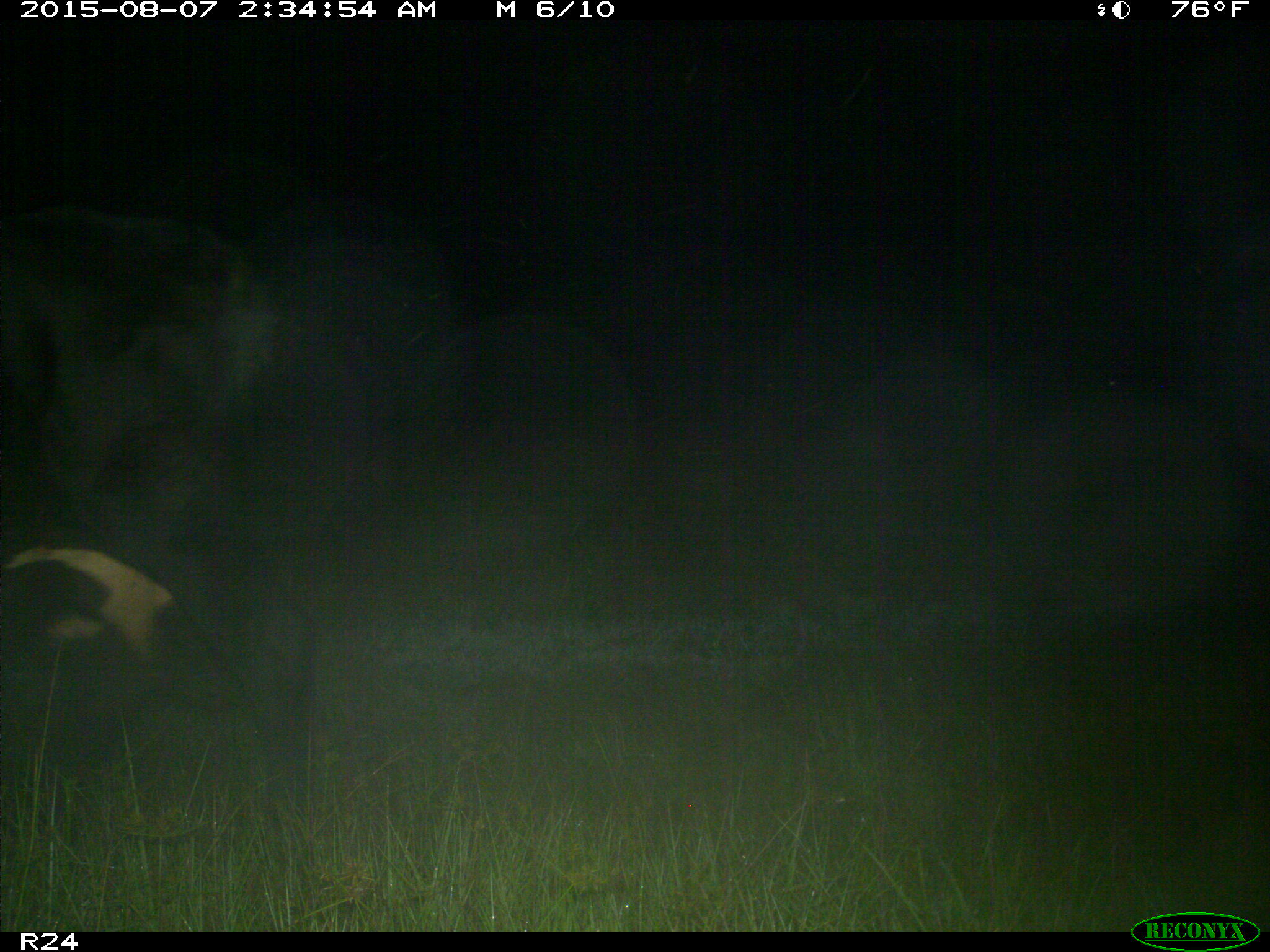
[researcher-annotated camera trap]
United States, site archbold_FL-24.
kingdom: Animalia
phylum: Chordata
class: Mammalia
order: Artiodactyla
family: Bovidae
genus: Bos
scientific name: Bos taurus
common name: domestic cow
Bos taurus (domestic cow).